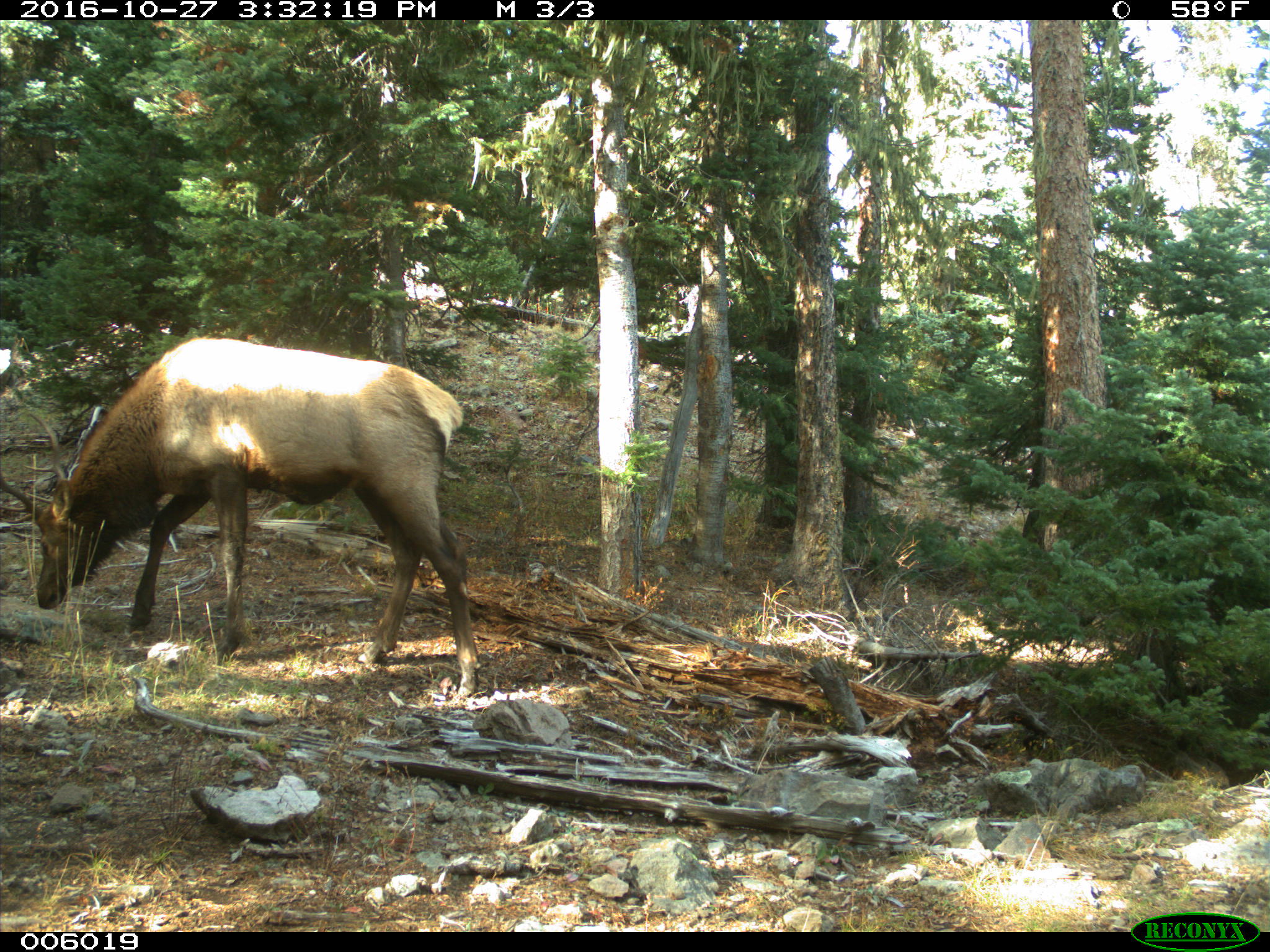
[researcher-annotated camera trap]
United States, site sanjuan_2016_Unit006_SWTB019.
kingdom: Animalia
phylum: Chordata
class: Mammalia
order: Artiodactyla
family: Cervidae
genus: Cervus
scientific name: Cervus elaphus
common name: red deer